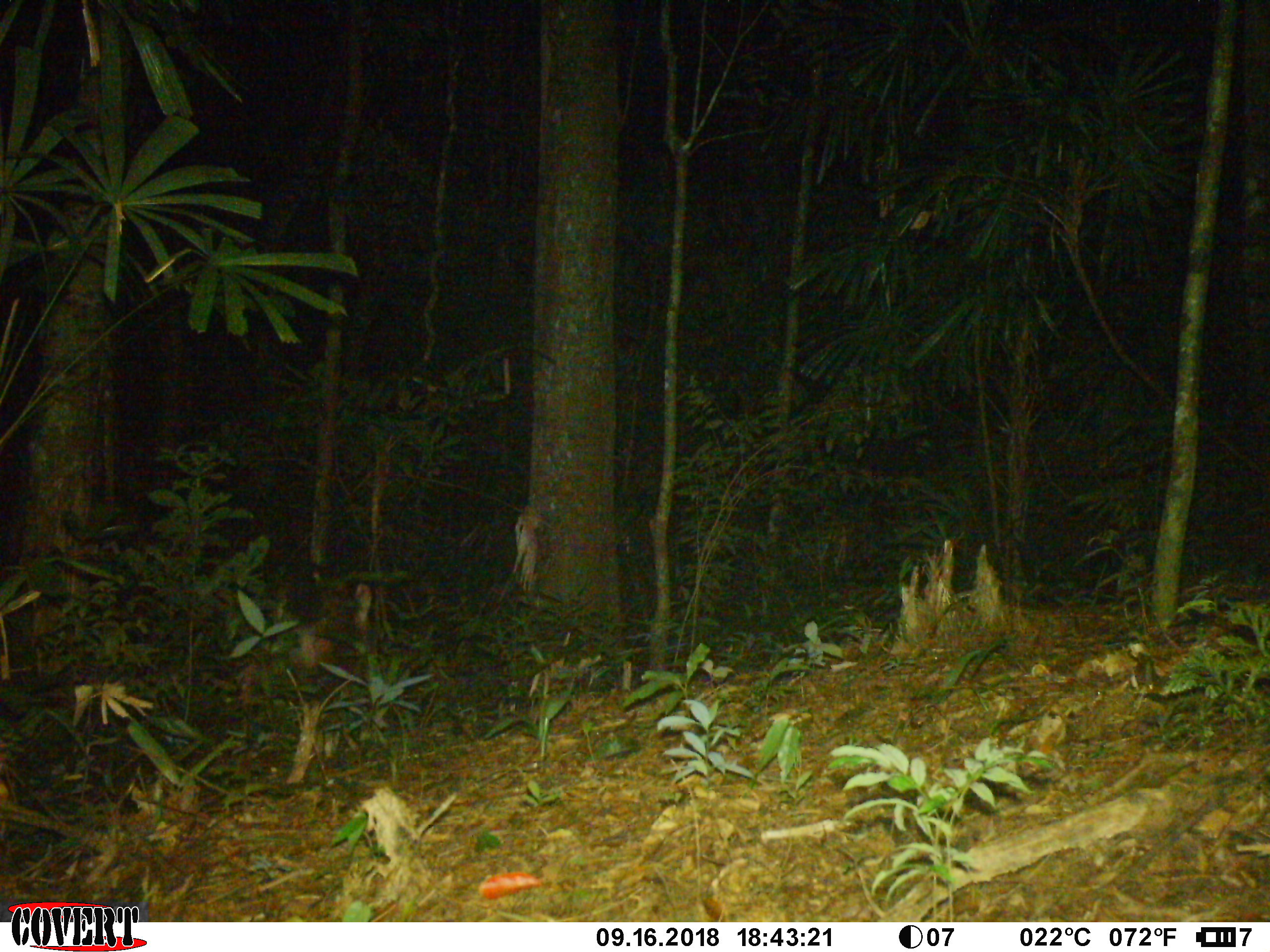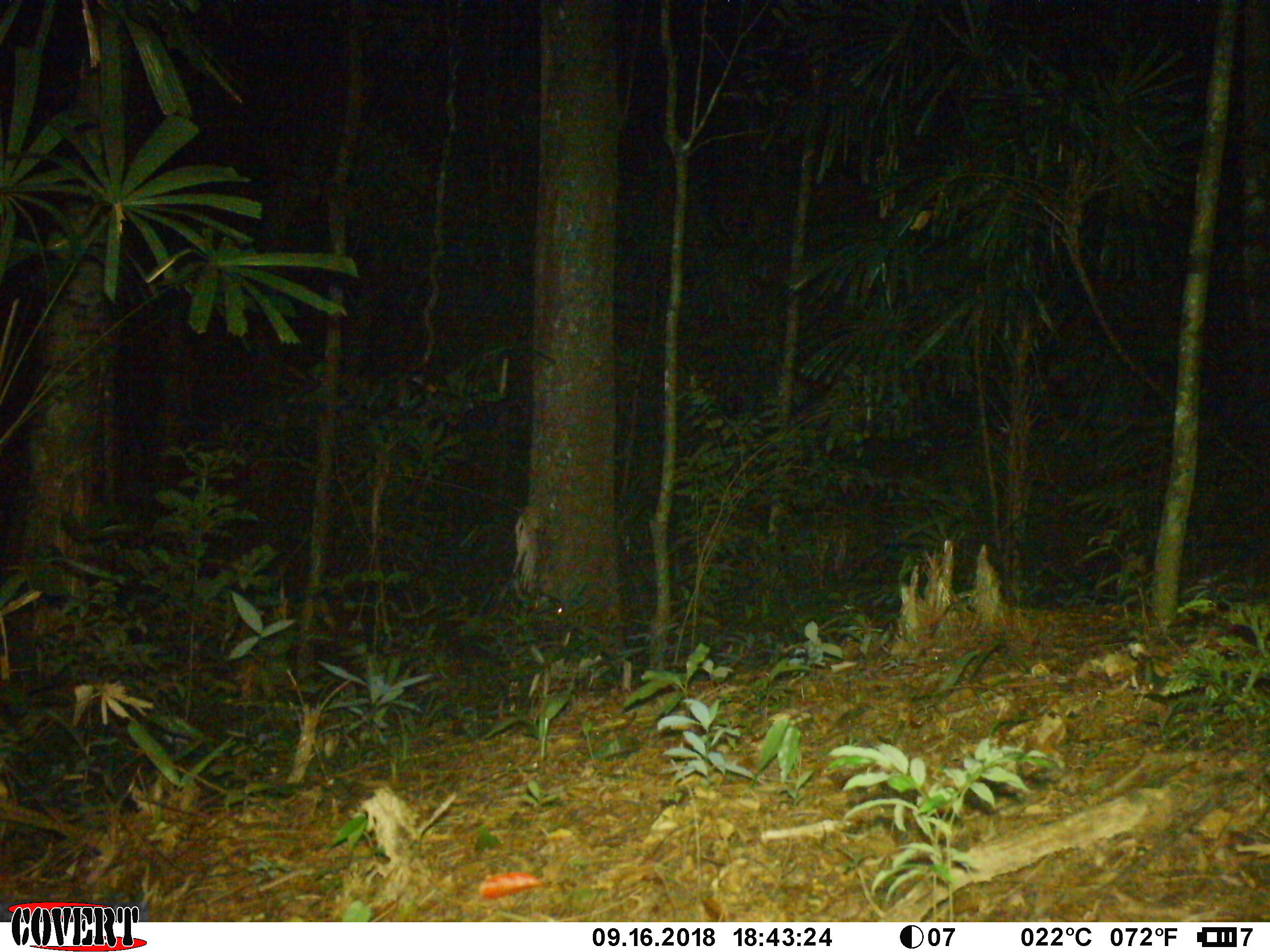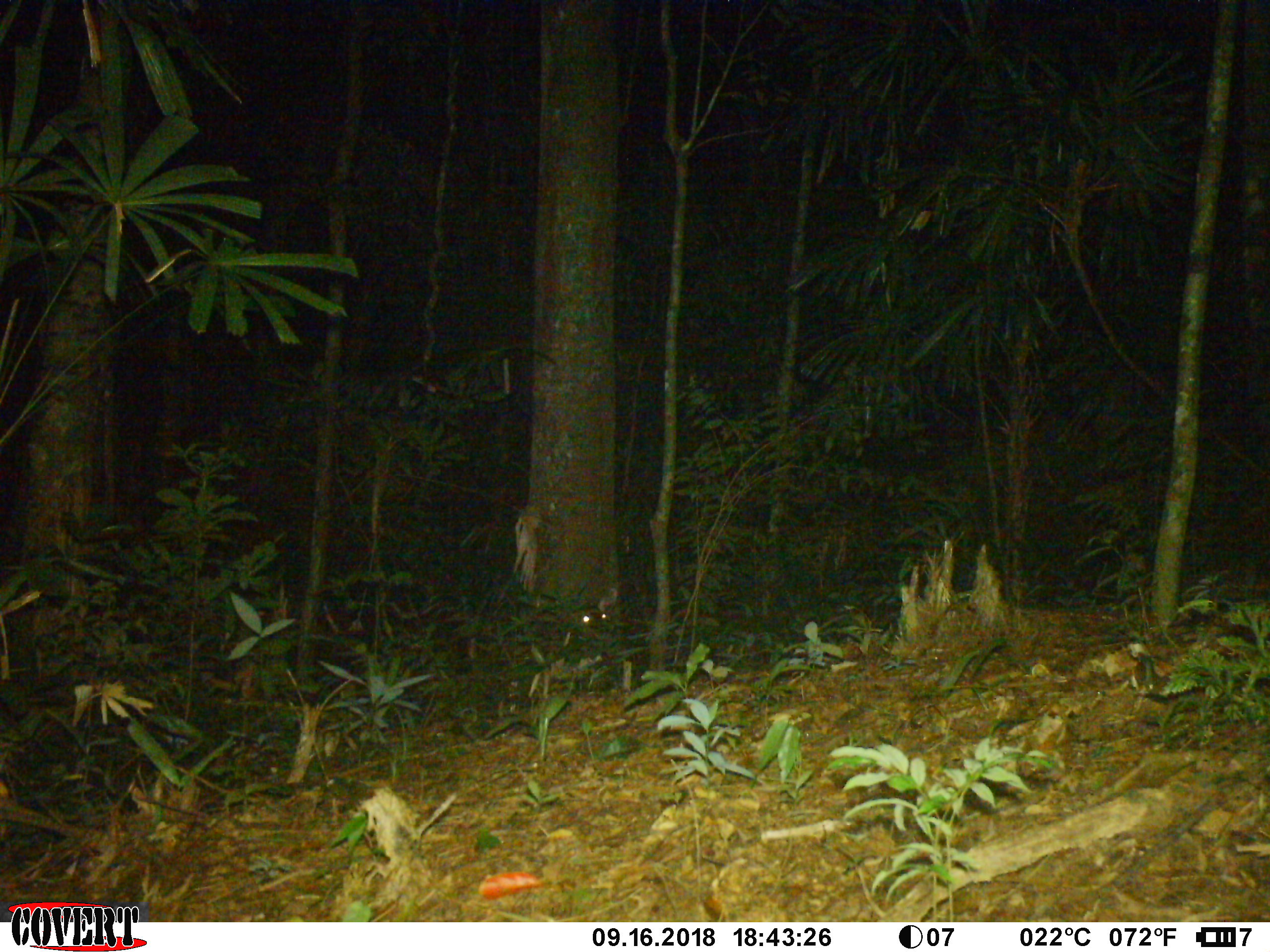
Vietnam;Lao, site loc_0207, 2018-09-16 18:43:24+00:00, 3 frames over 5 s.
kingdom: Animalia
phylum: Chordata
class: Mammalia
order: Artiodactyla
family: Cervidae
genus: Rusa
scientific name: Rusa unicolor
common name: sambar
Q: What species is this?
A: Sambar (Rusa unicolor).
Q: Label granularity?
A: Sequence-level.